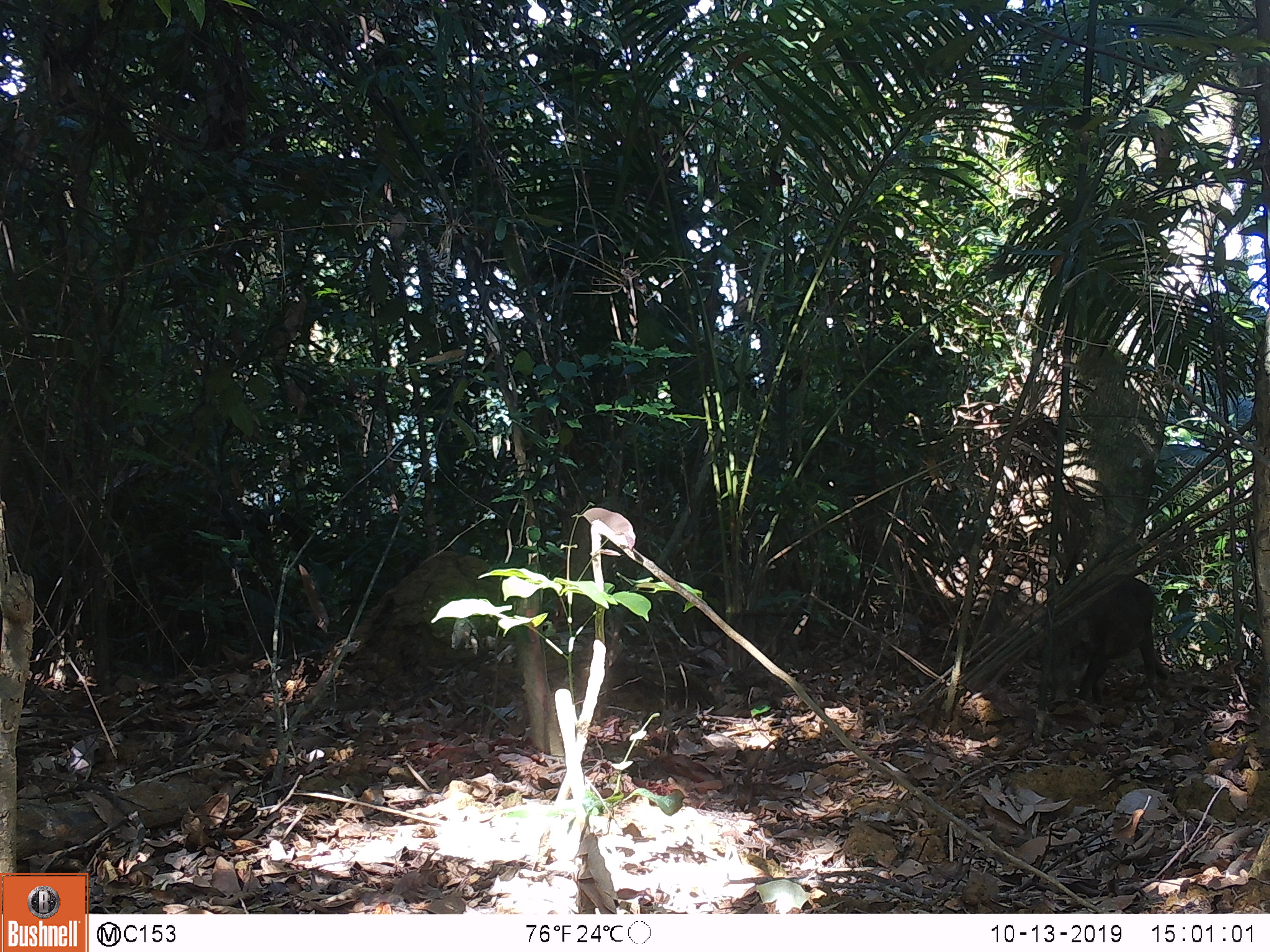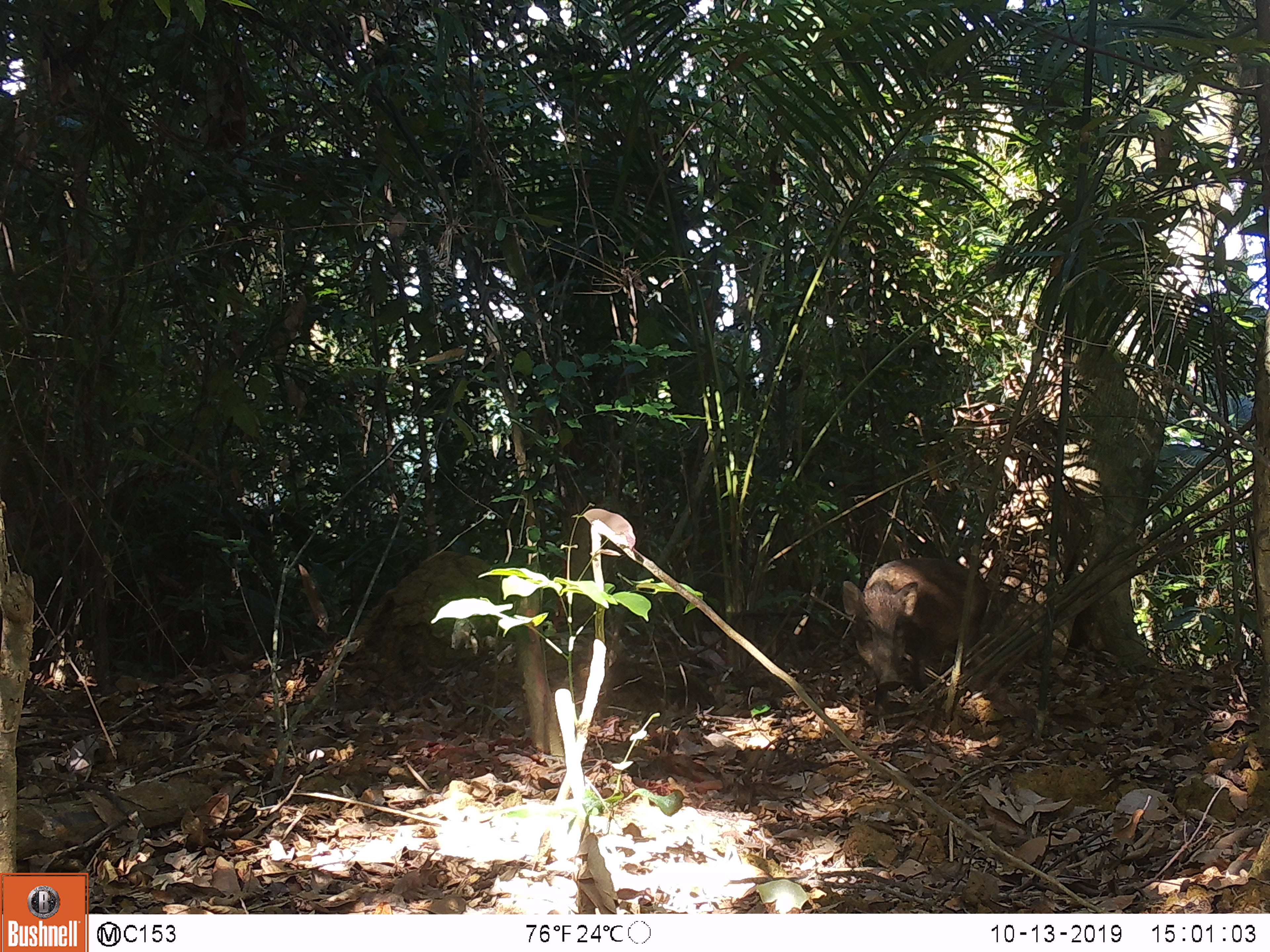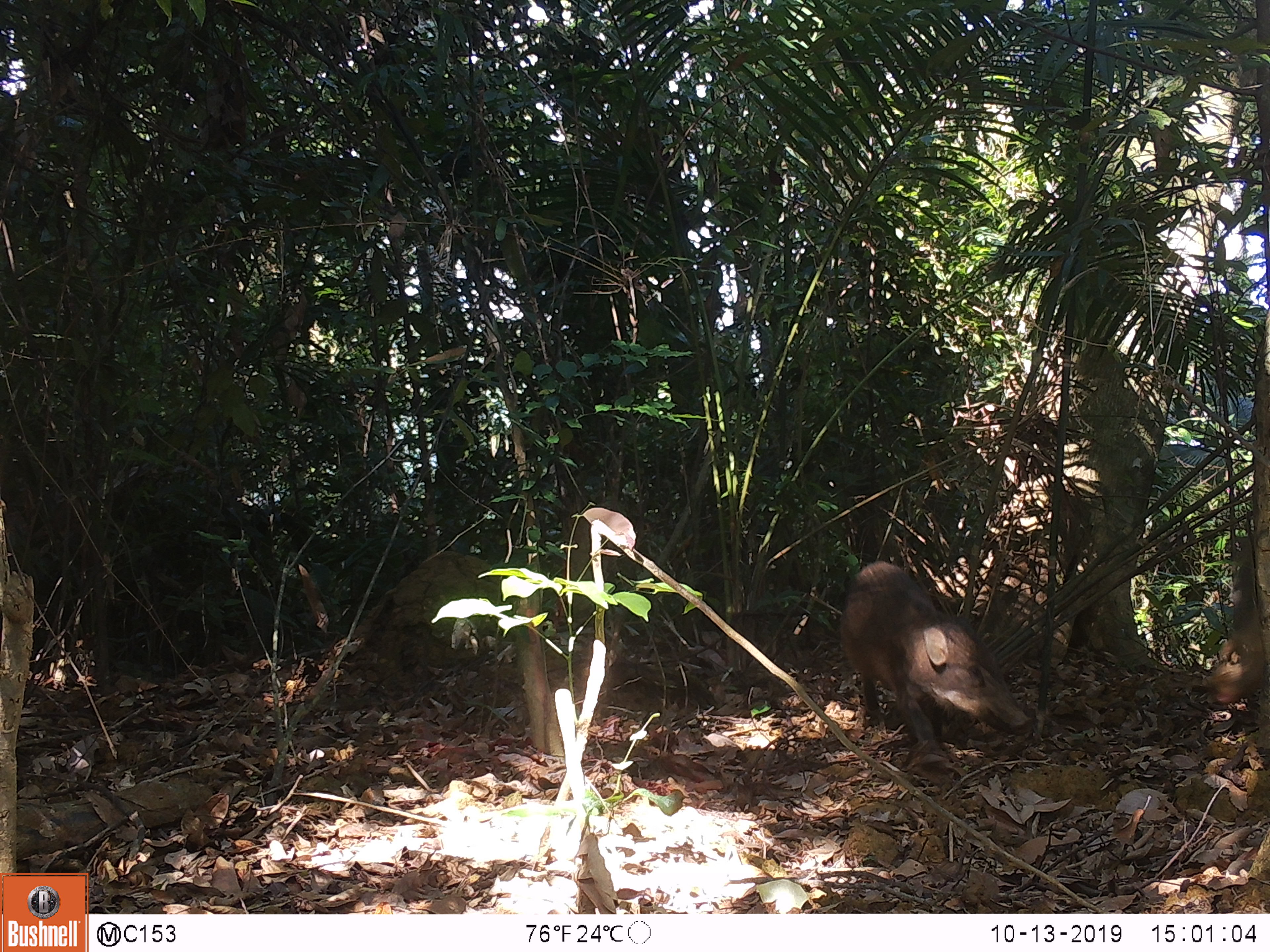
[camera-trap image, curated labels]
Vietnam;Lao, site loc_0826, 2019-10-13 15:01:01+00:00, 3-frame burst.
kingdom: Animalia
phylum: Chordata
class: Mammalia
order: Artiodactyla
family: Suidae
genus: Sus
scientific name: Sus scrofa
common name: eurasian wild pig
Eurasian wild pig (Sus scrofa). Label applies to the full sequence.